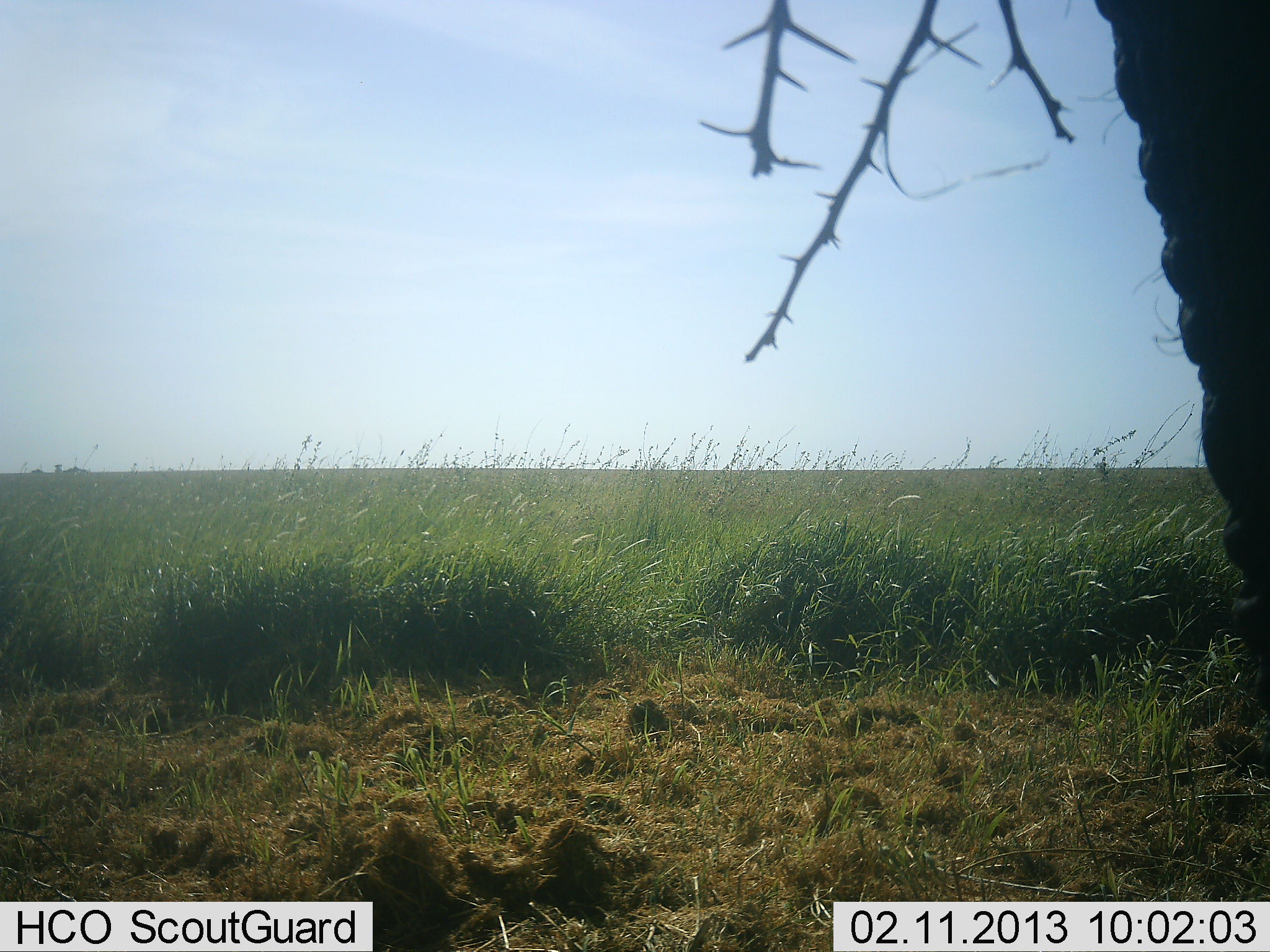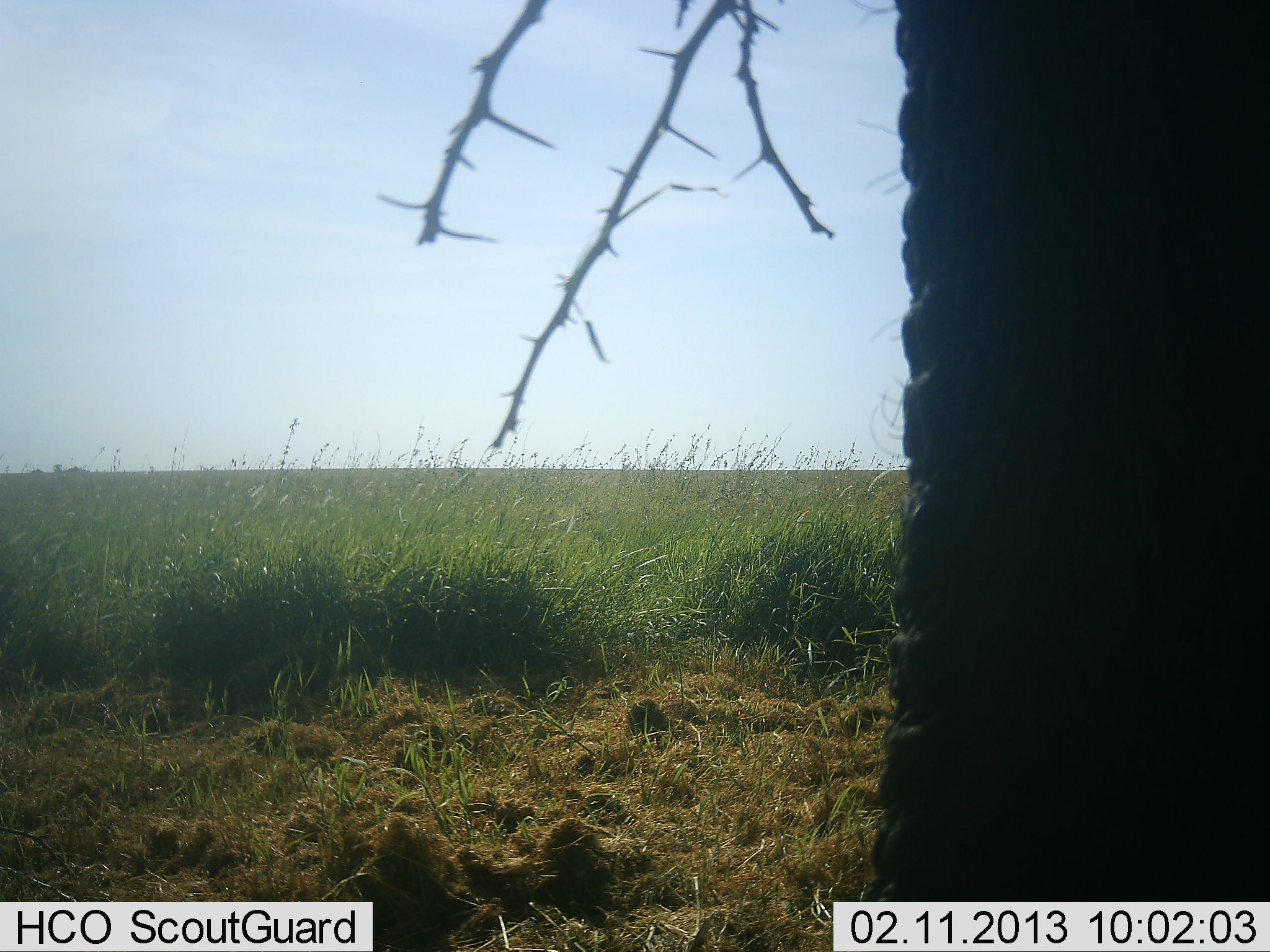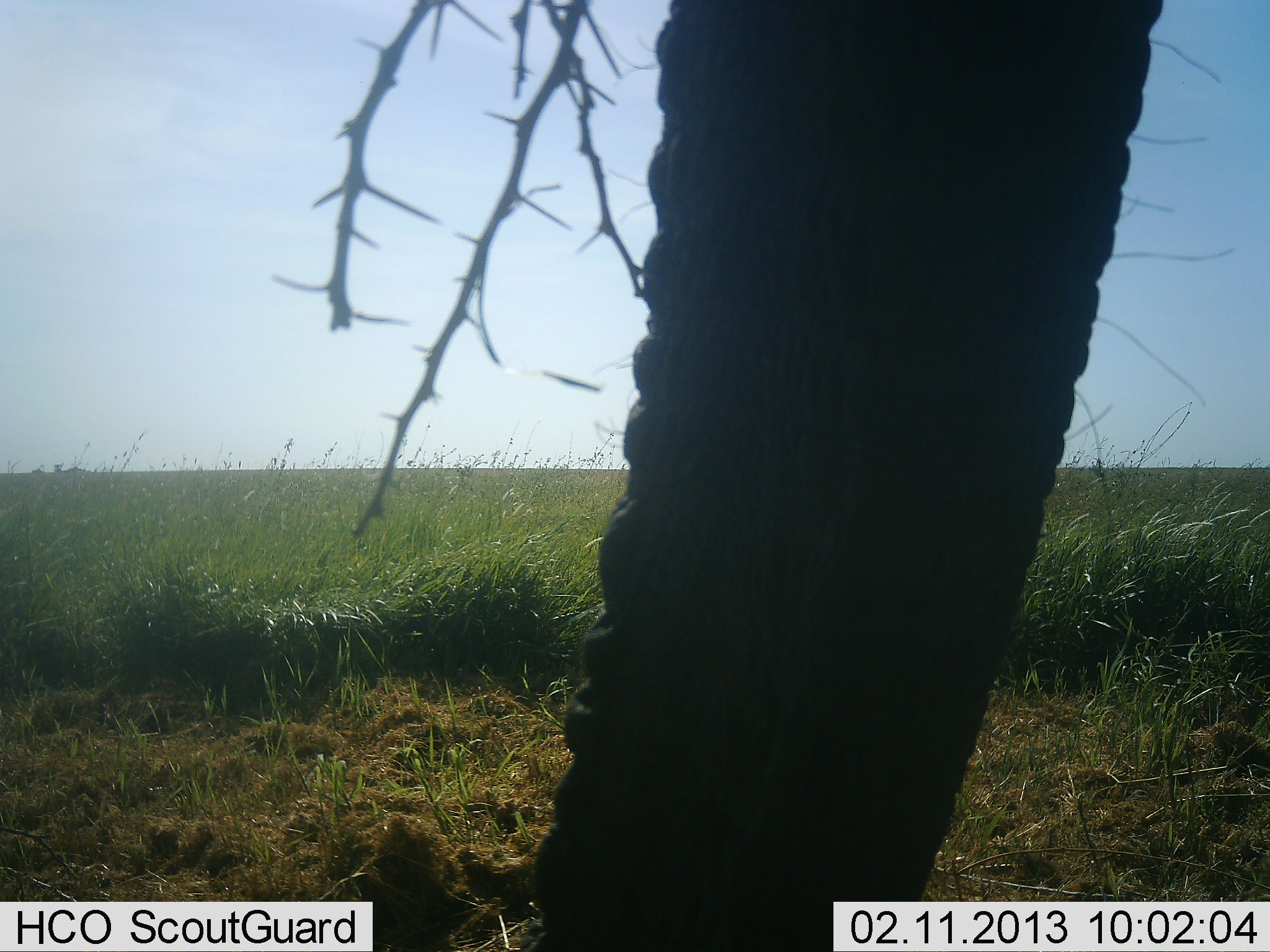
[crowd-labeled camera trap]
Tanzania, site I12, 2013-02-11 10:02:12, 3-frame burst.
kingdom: Animalia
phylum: Chordata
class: Mammalia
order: Proboscidea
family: Elephantidae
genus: Loxodonta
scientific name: Loxodonta africana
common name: african bush elephant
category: elephant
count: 1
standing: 52%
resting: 0%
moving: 24%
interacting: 8%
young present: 0%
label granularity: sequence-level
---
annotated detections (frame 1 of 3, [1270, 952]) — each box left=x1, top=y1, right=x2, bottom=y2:
animal: left=1090, top=0, right=1270, bottom=730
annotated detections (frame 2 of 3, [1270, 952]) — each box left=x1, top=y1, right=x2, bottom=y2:
animal: left=876, top=0, right=1270, bottom=901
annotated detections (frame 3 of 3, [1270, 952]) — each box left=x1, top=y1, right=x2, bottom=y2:
animal: left=522, top=1, right=1165, bottom=952